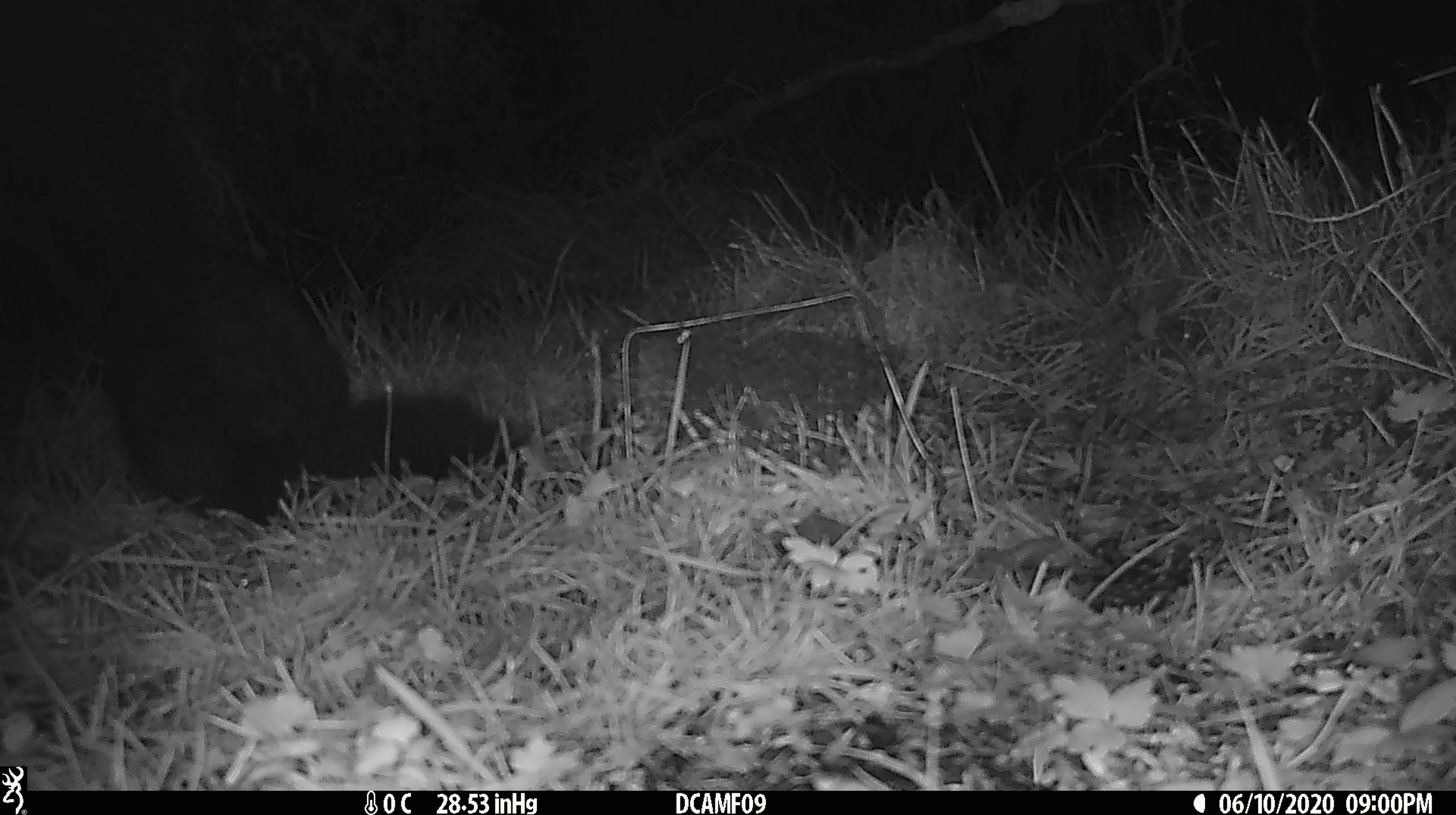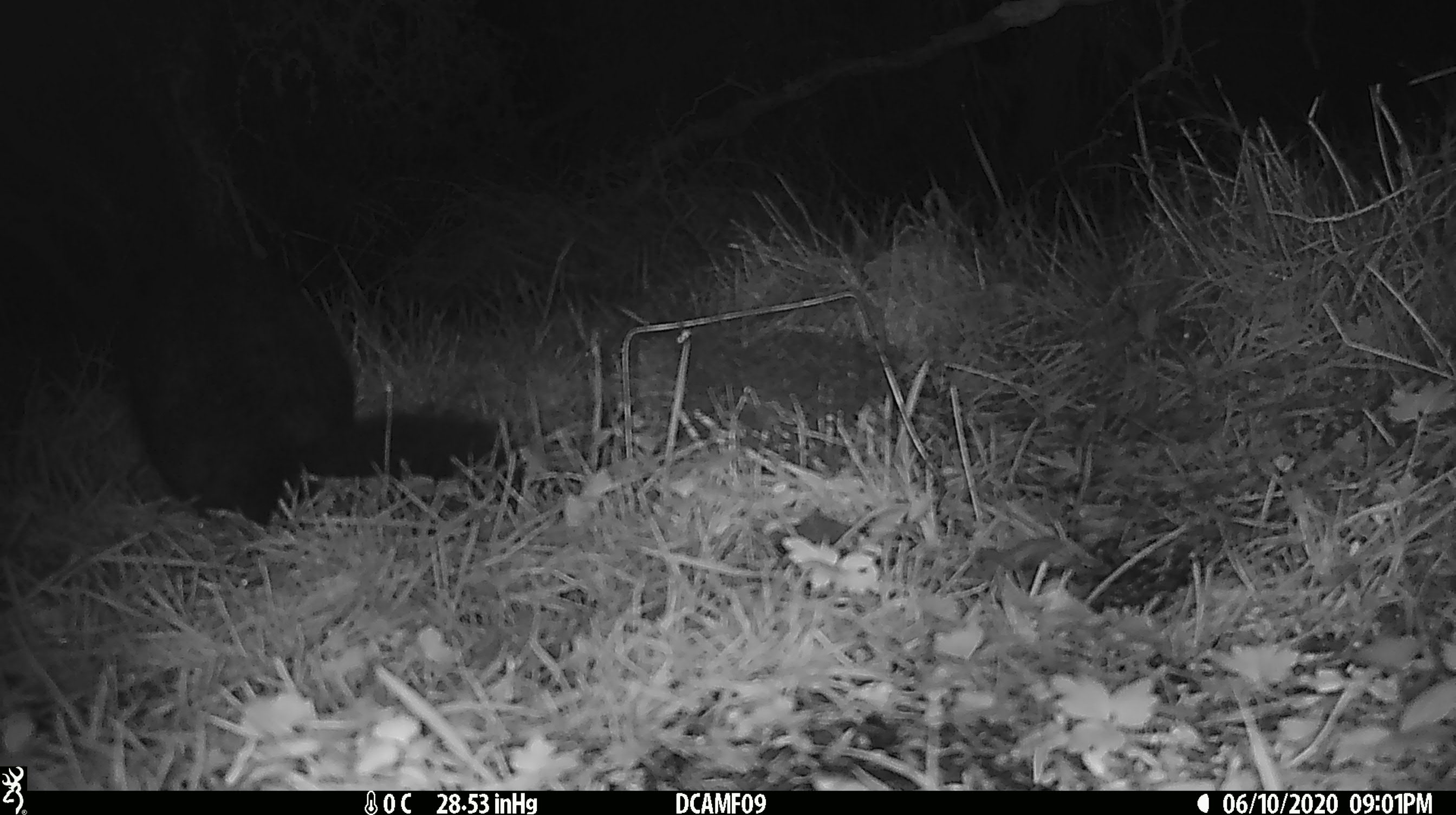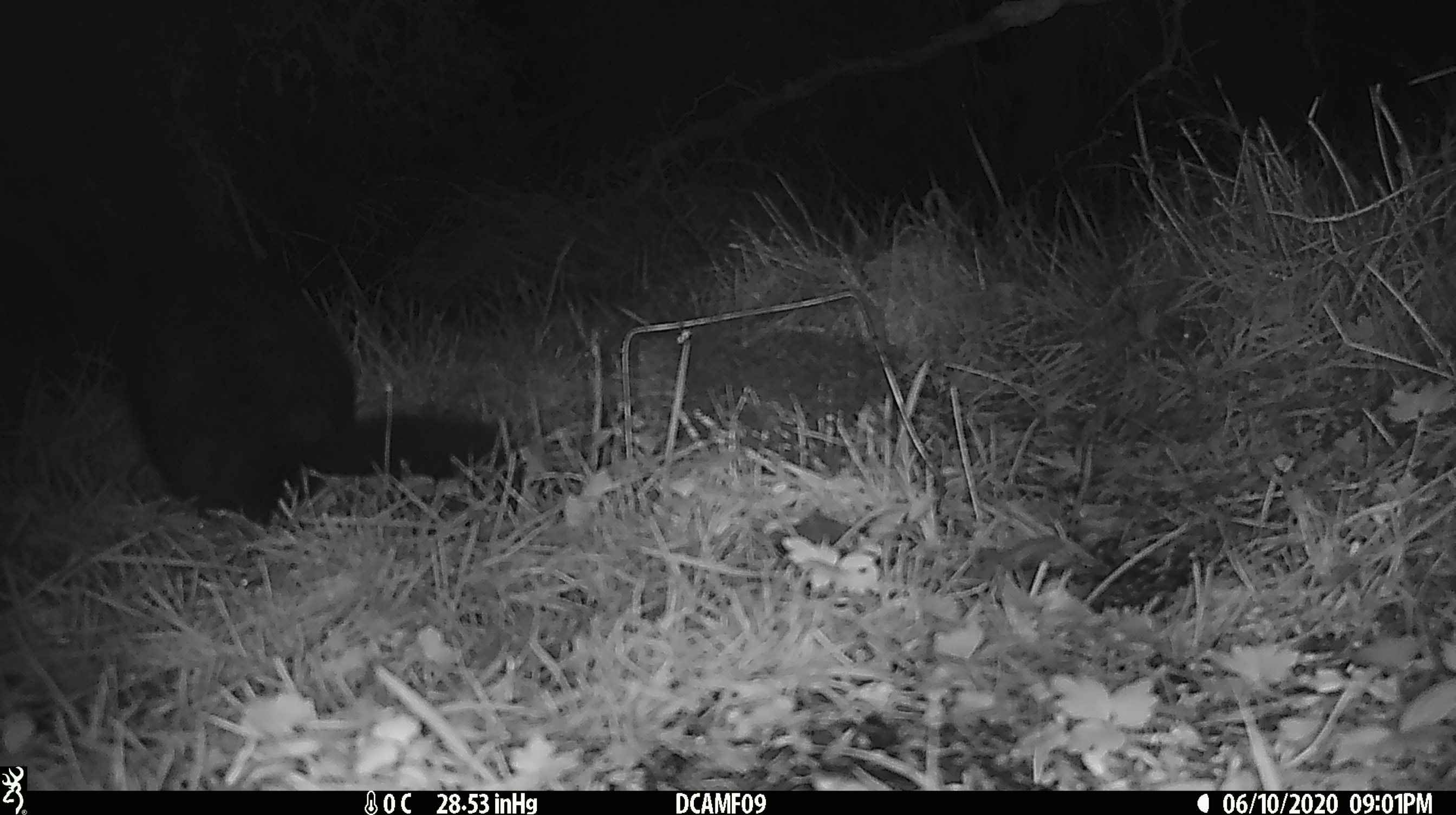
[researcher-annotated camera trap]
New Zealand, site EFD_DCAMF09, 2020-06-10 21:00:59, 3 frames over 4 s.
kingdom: Animalia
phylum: Chordata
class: Mammalia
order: Diprotodontia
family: Phalangeridae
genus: Trichosurus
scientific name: Trichosurus vulpecula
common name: common brushtail possum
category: possum